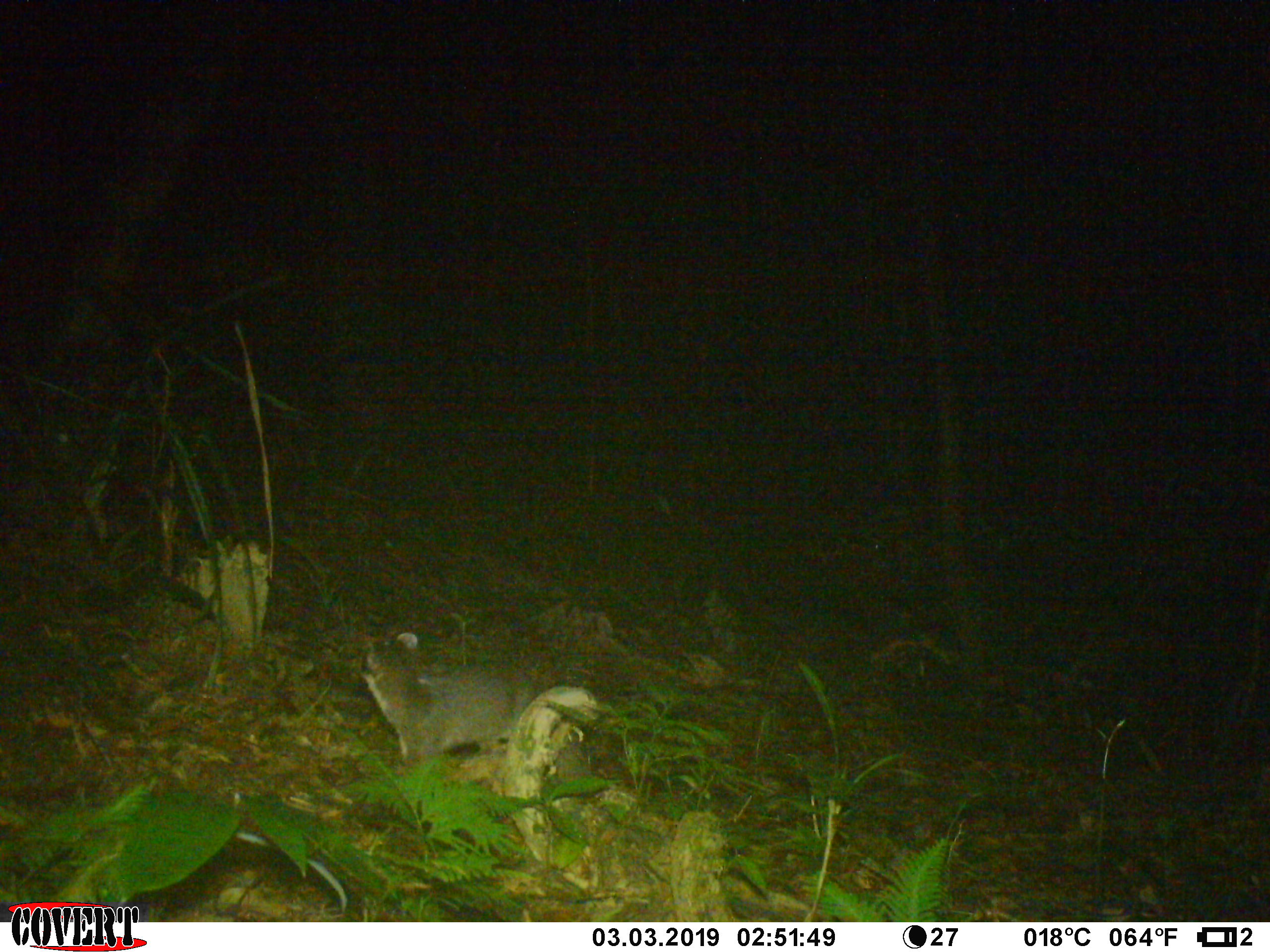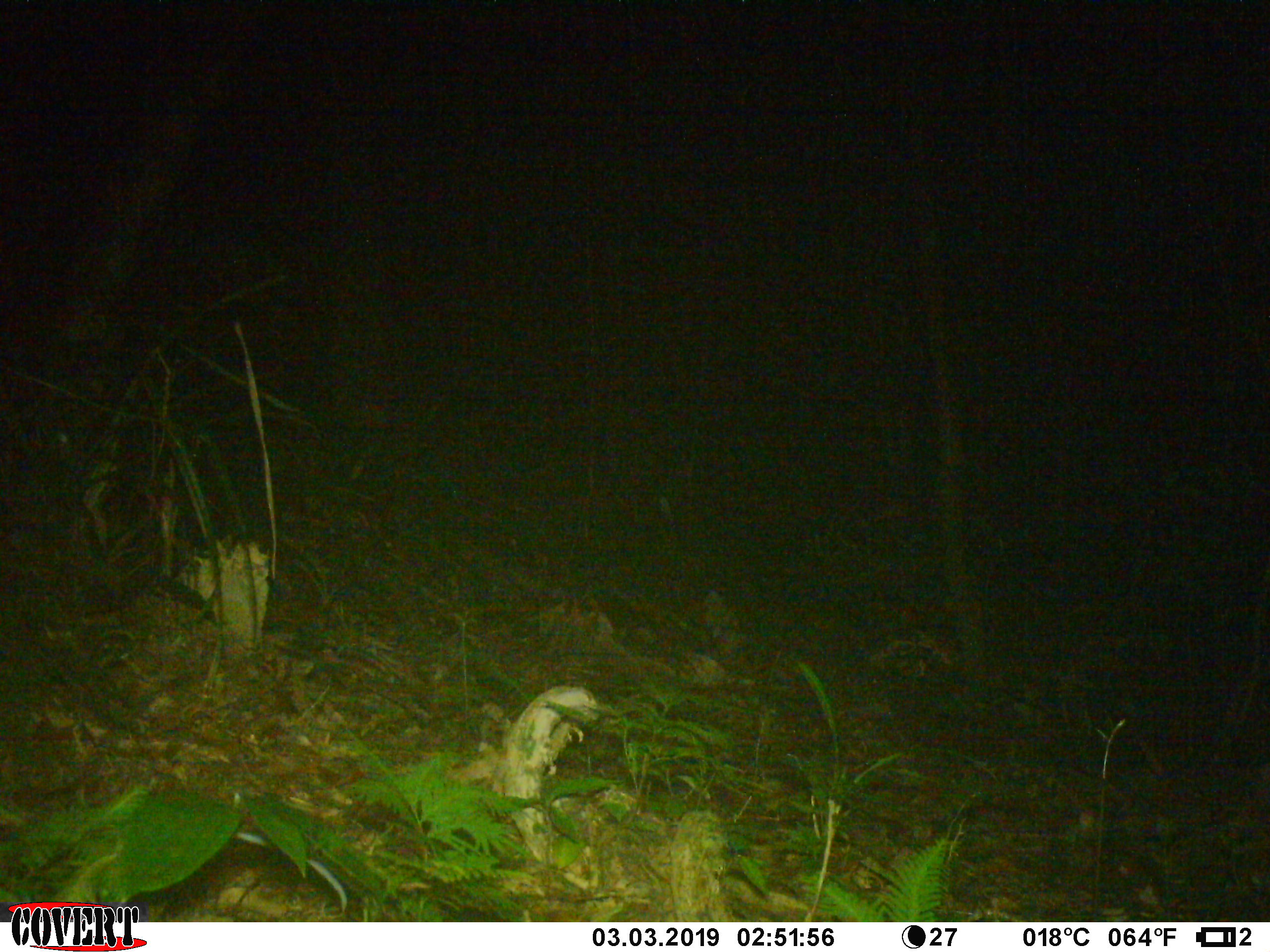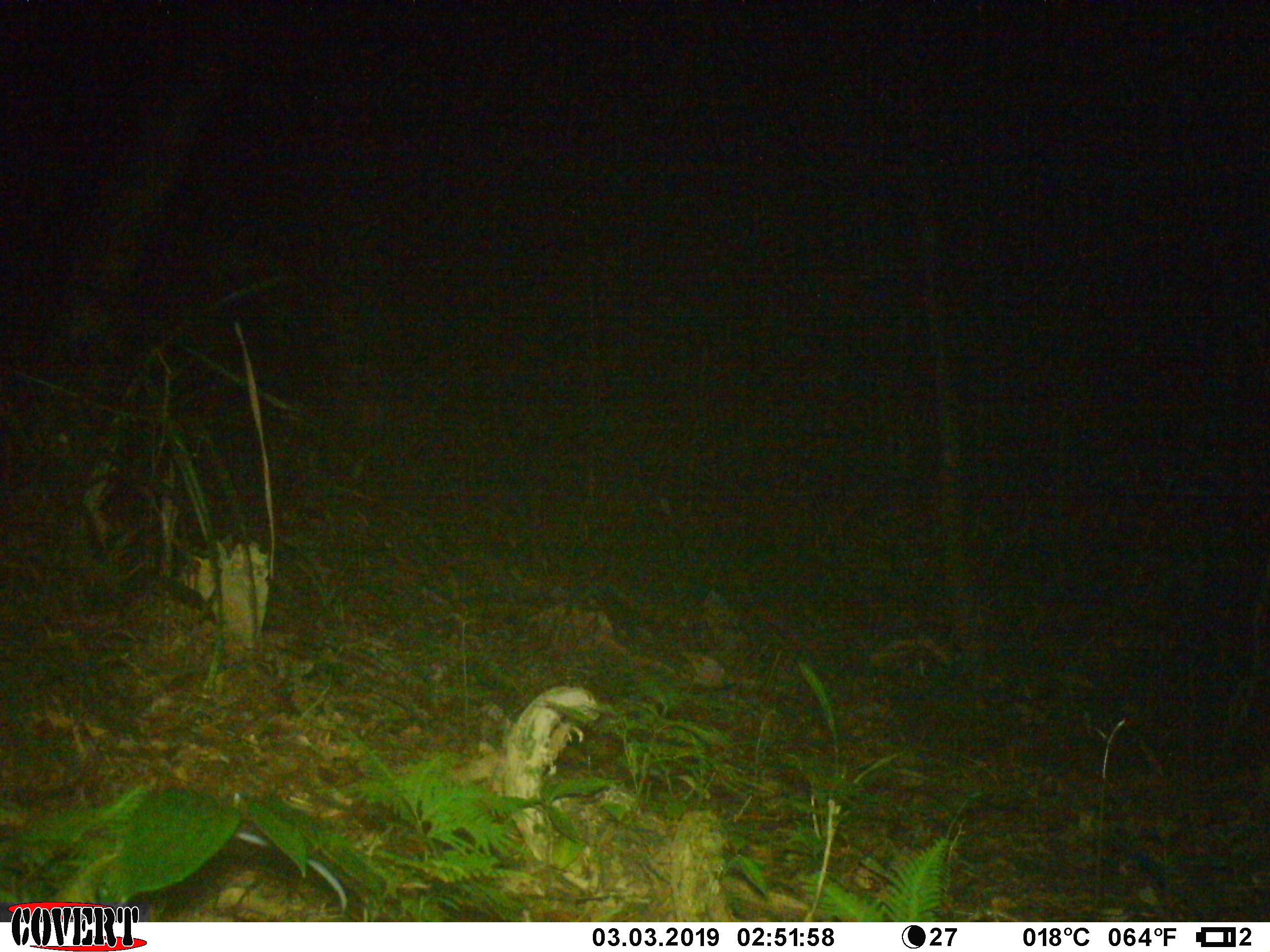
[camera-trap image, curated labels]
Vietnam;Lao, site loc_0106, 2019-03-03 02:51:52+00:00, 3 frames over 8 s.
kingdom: Animalia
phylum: Chordata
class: Mammalia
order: Carnivora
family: Mustelidae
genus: Melogale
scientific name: Melogale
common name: ferret badger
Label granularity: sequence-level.